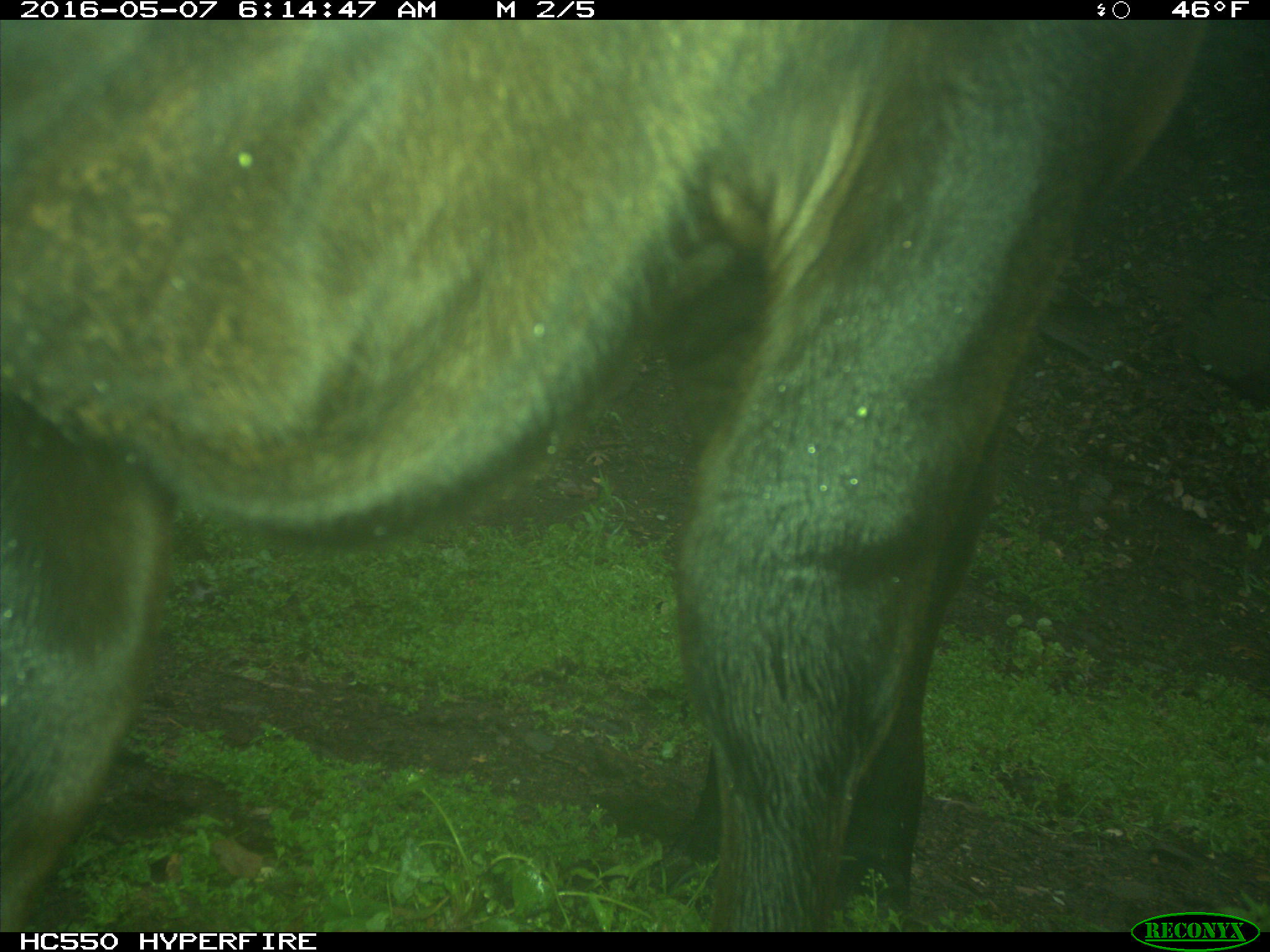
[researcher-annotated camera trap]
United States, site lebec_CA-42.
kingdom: Animalia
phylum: Chordata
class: Mammalia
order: Artiodactyla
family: Bovidae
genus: Bos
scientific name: Bos taurus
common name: domestic cow